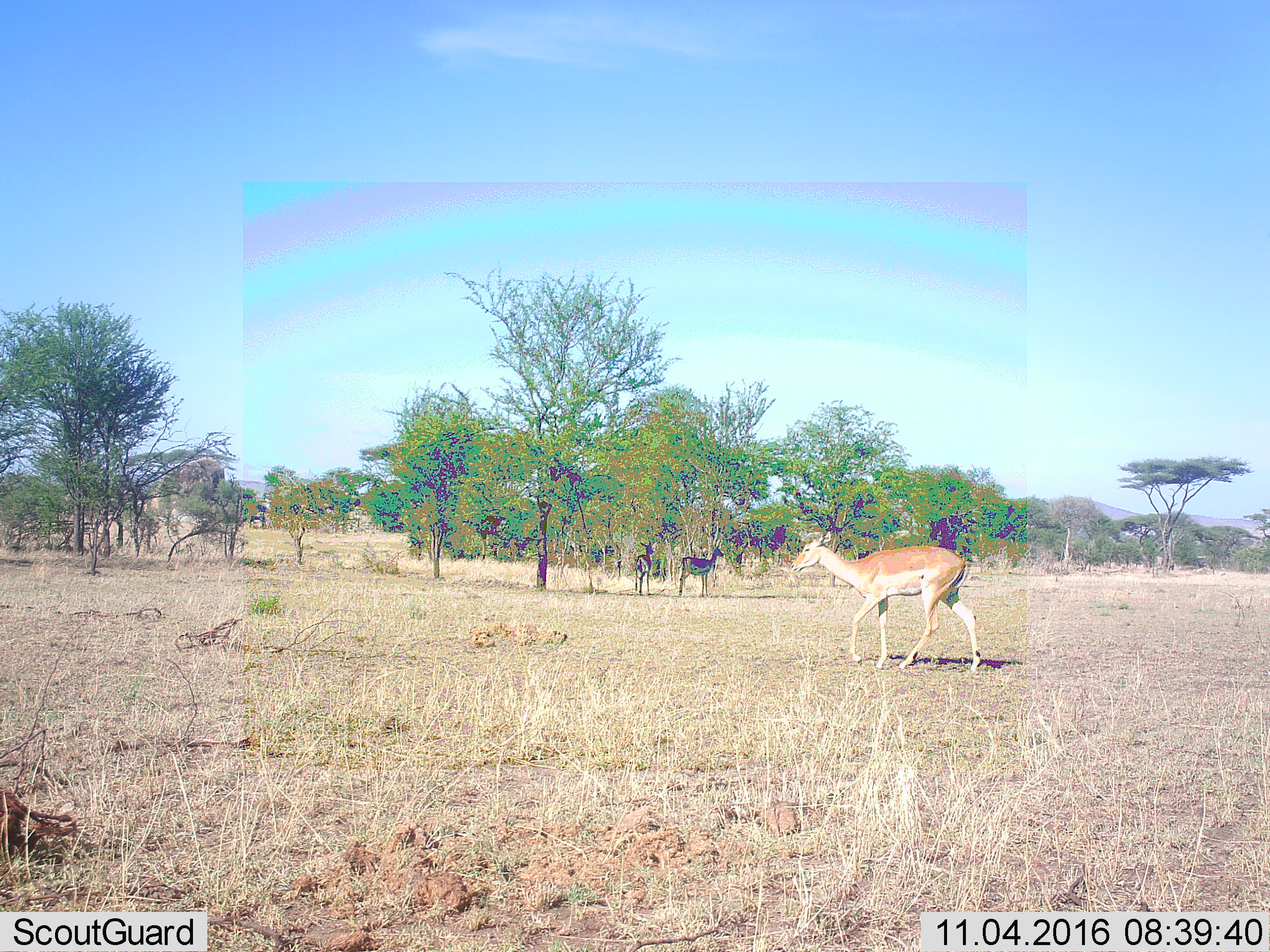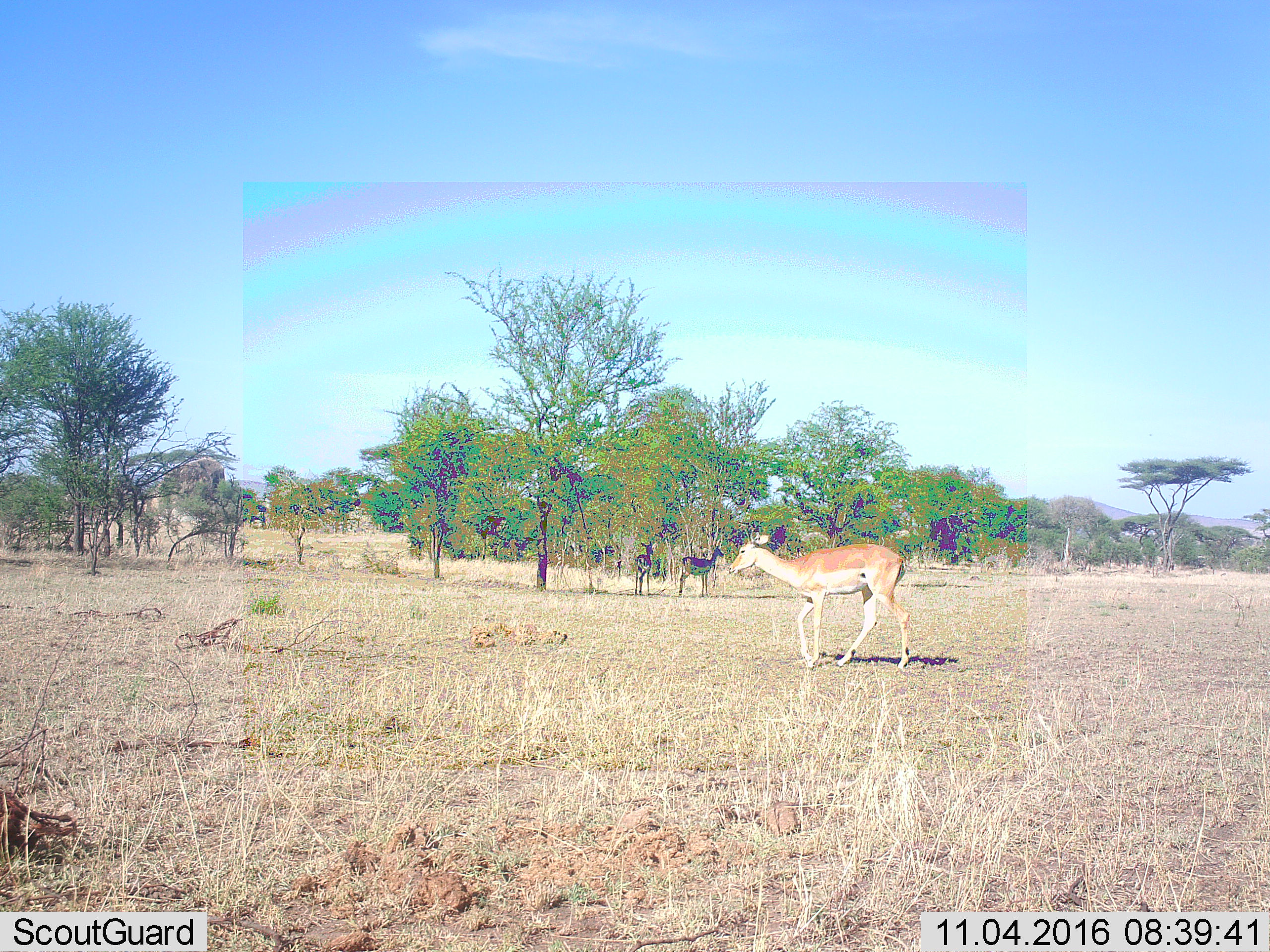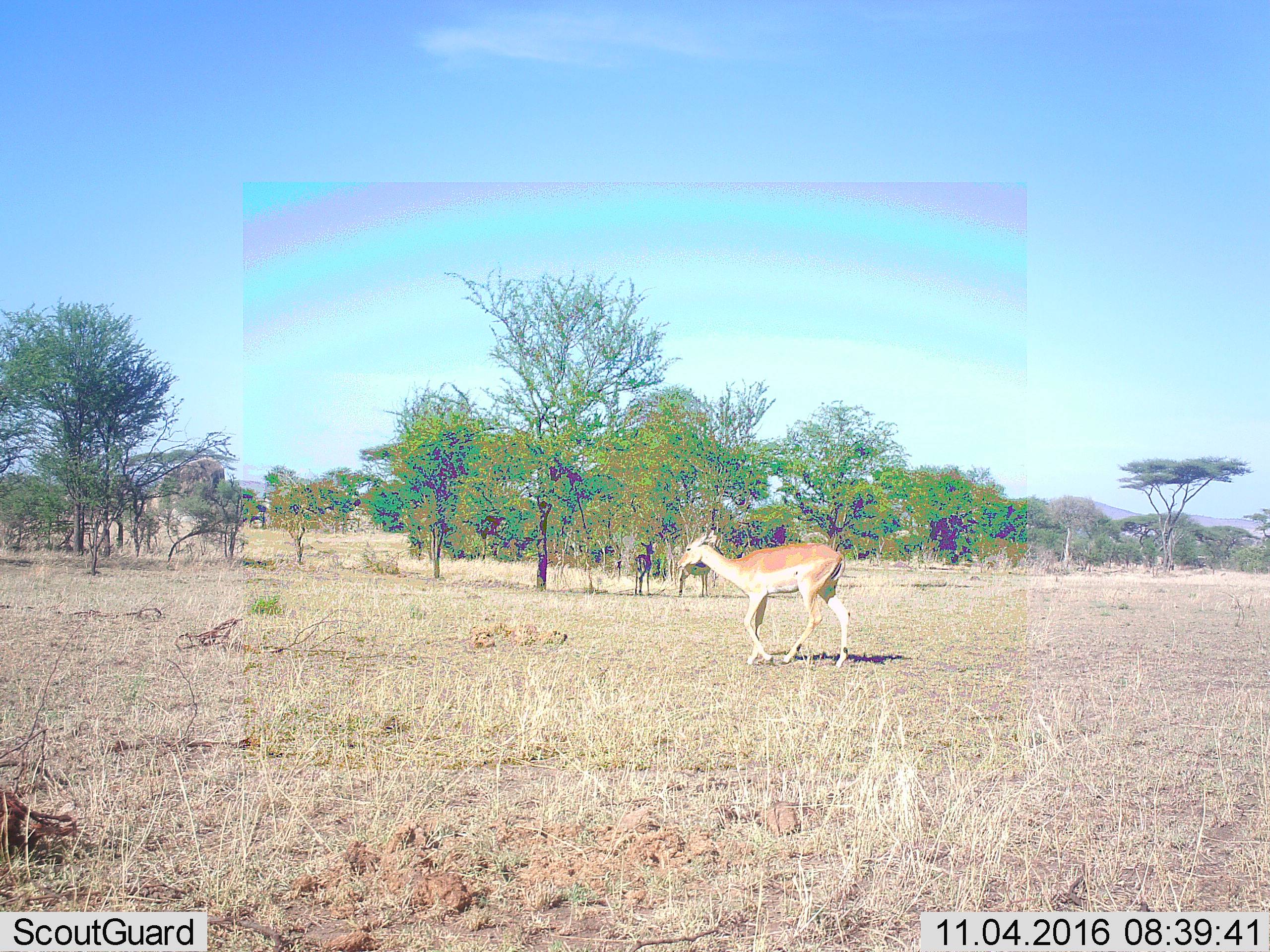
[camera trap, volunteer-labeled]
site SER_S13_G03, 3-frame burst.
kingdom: Animalia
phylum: Chordata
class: Mammalia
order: Artiodactyla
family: Bovidae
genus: Aepyceros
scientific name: Aepyceros melampus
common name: impala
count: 3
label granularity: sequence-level